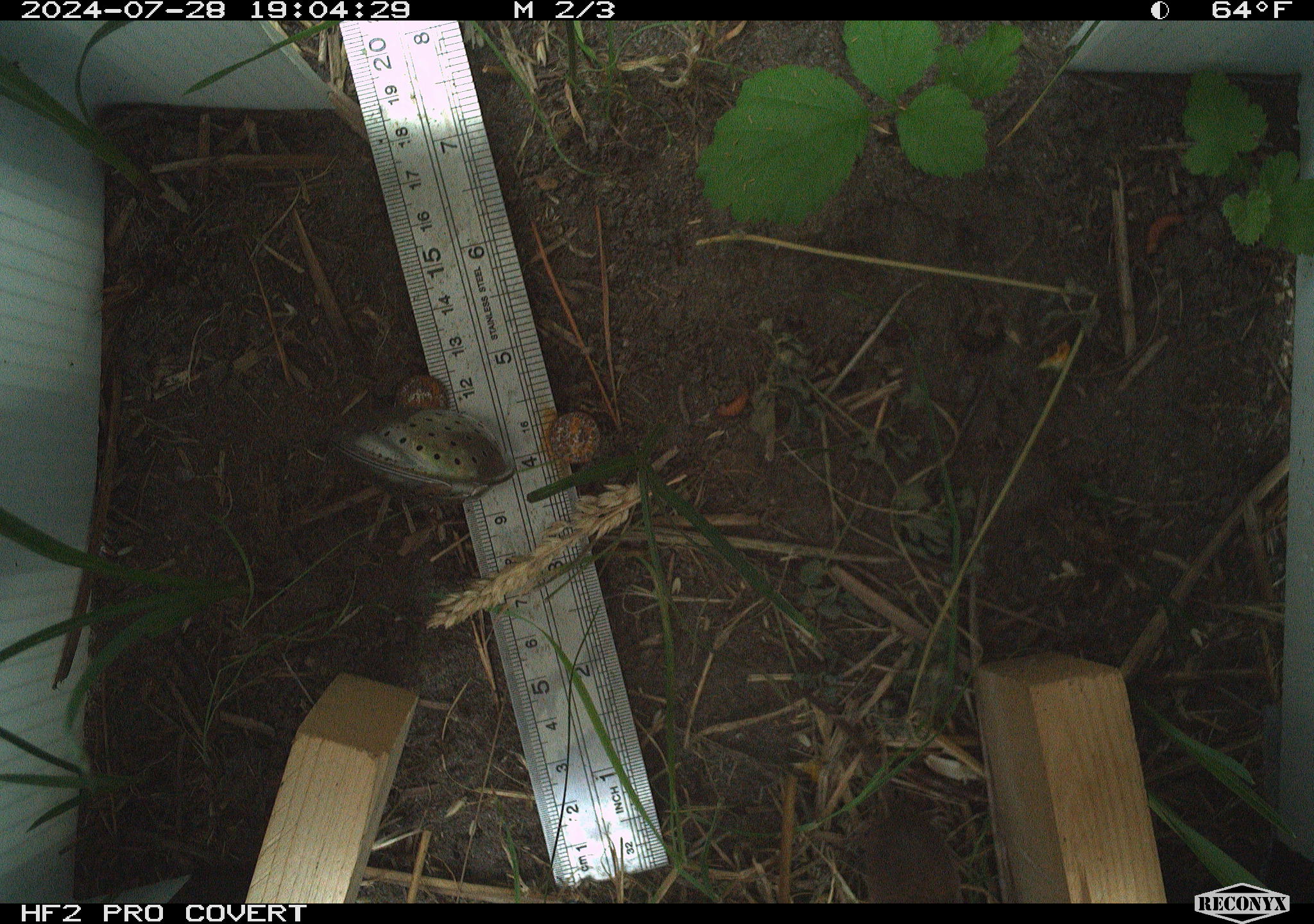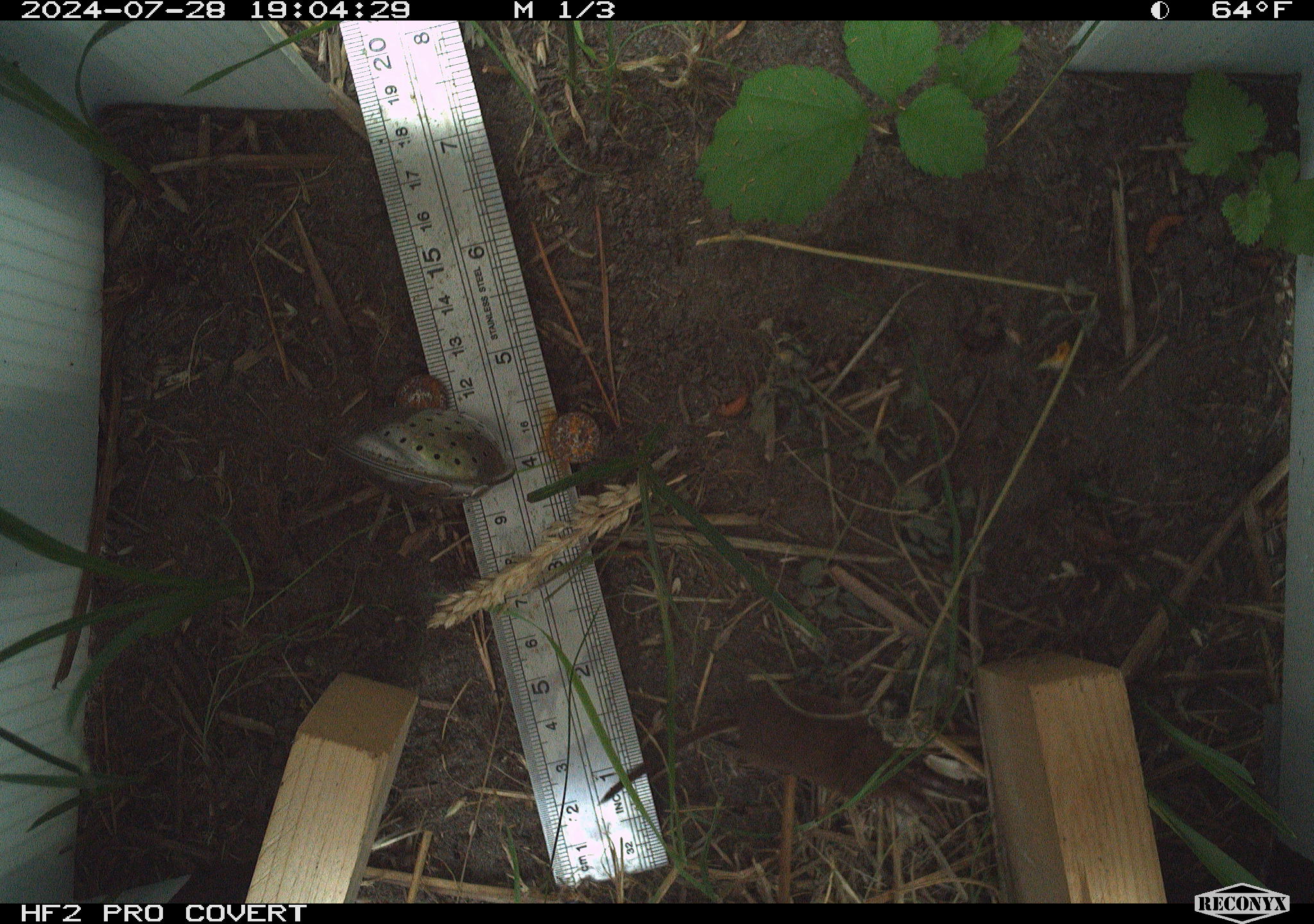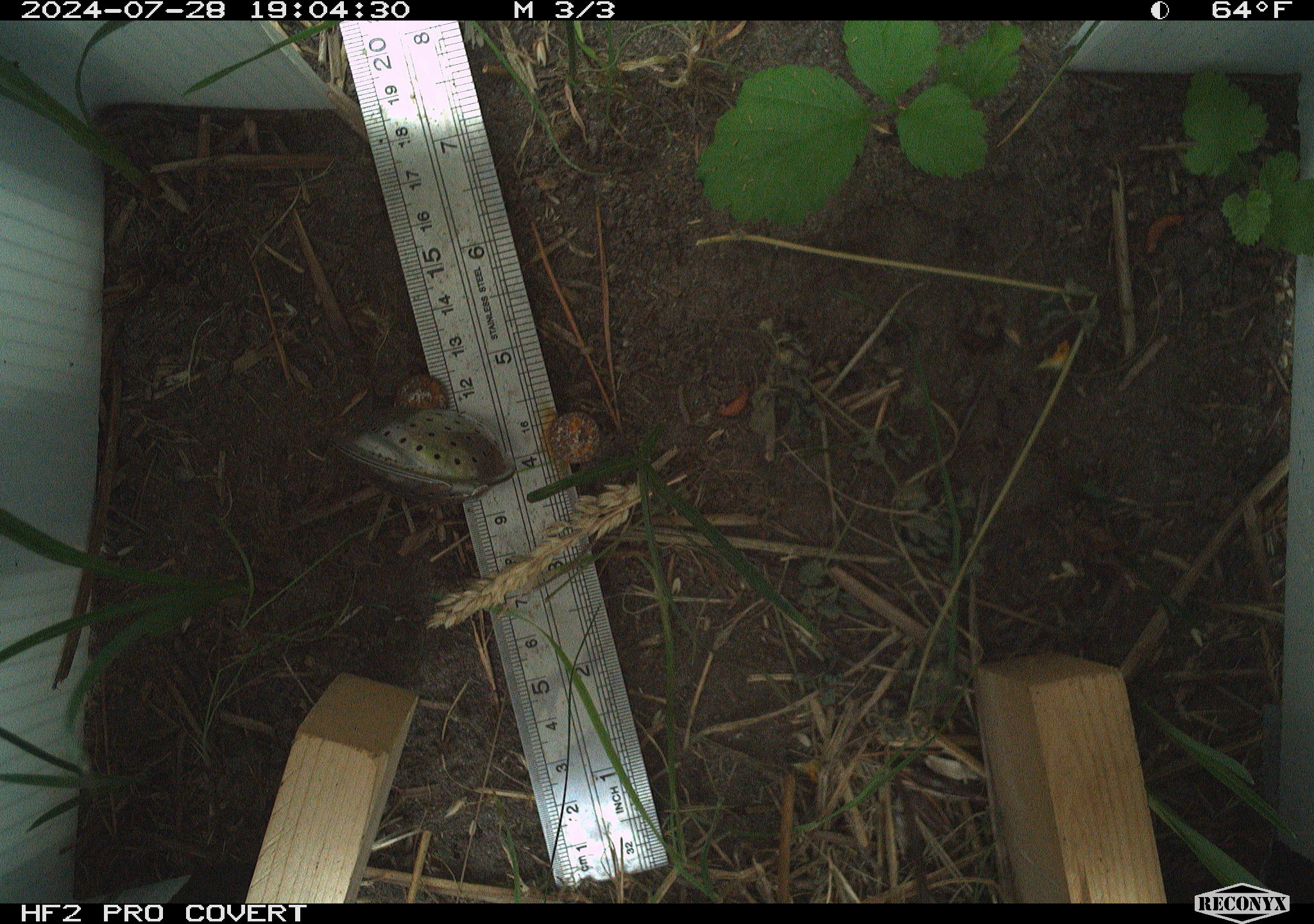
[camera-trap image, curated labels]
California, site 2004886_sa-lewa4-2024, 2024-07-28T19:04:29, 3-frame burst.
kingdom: Animalia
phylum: Chordata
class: Mammalia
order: Eulipotyphla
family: Soricidae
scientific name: Soricidae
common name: shrews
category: soricidae family